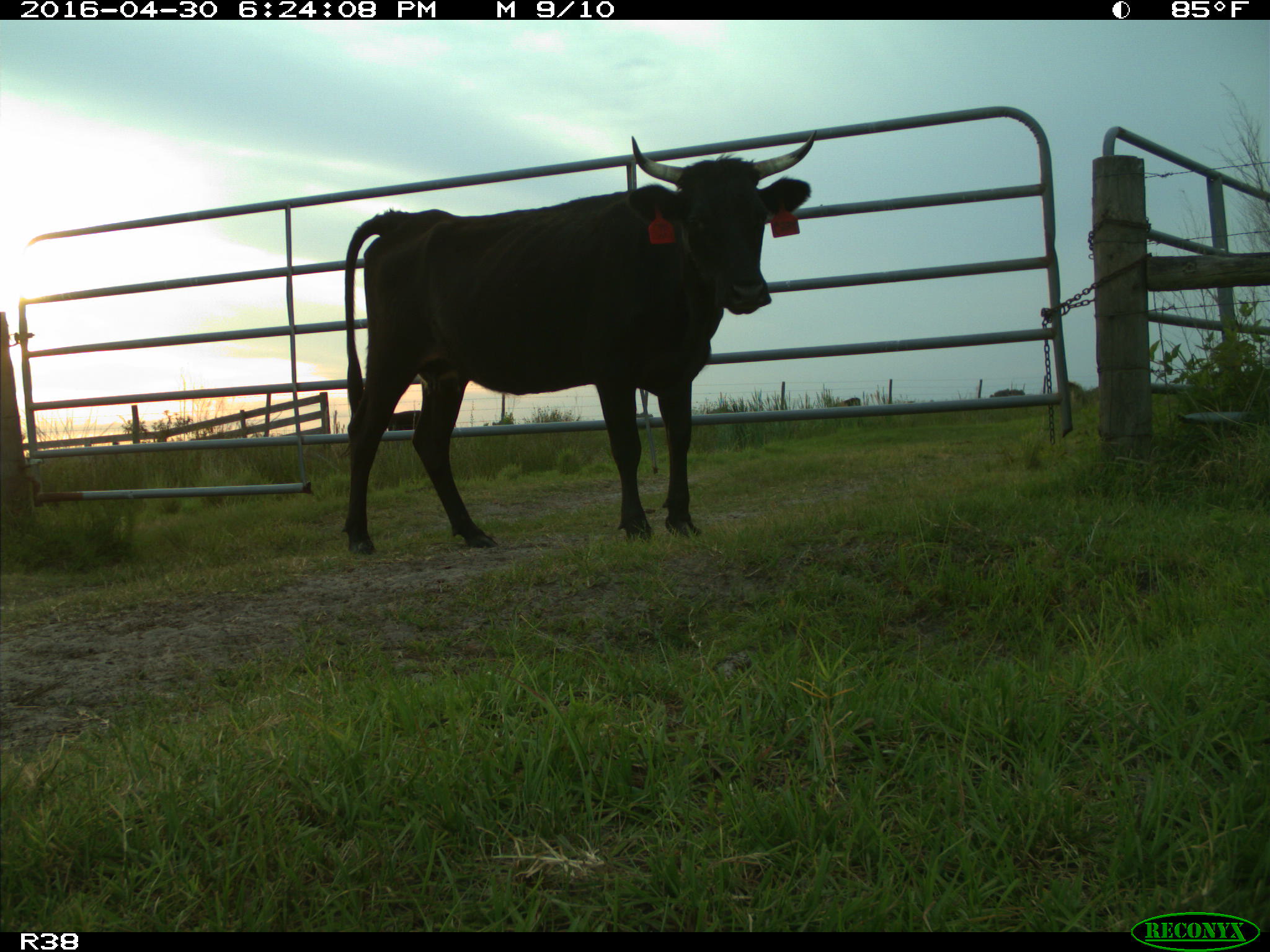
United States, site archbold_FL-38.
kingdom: Animalia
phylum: Chordata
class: Mammalia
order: Artiodactyla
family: Bovidae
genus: Bos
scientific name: Bos taurus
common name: domestic cow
Bos taurus (domestic cow).